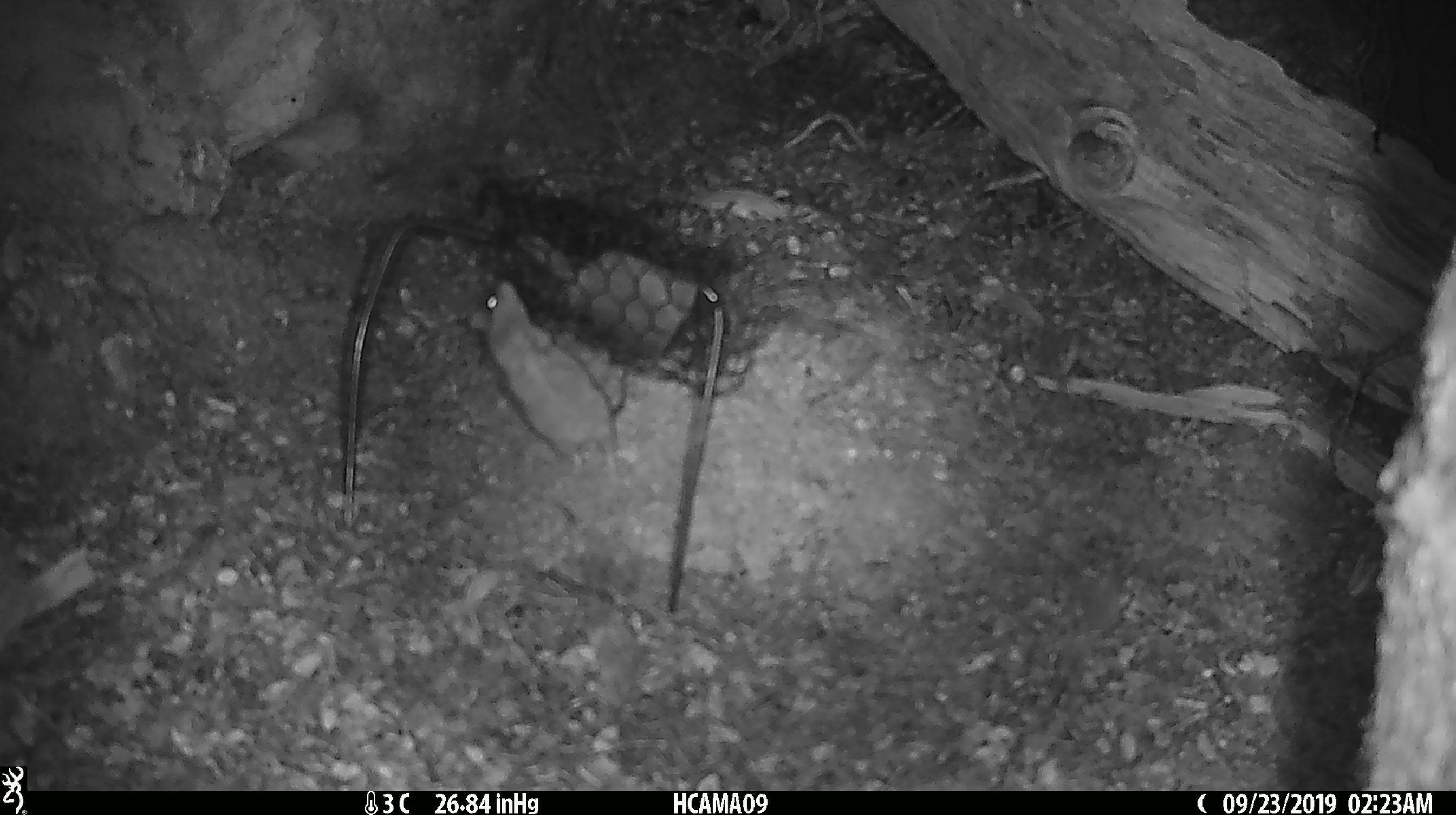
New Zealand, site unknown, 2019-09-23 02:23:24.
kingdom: Animalia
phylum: Chordata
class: Mammalia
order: Rodentia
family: Muridae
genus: Mus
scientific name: Mus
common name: mouse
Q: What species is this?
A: Mouse (Mus).